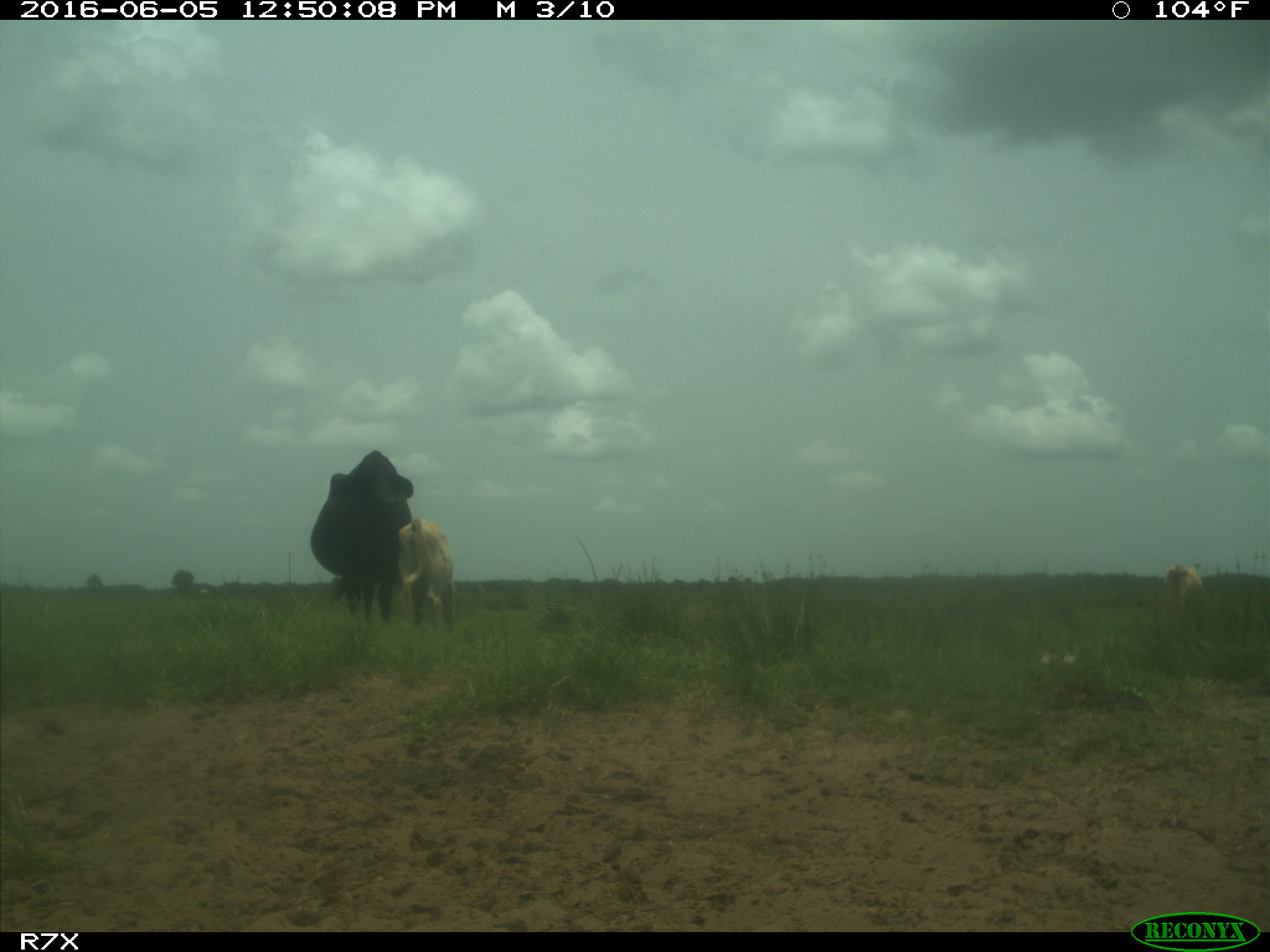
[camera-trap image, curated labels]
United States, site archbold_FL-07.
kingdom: Animalia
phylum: Chordata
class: Mammalia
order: Artiodactyla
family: Bovidae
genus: Bos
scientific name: Bos taurus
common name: domestic cow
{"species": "Bos taurus (domestic cow)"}